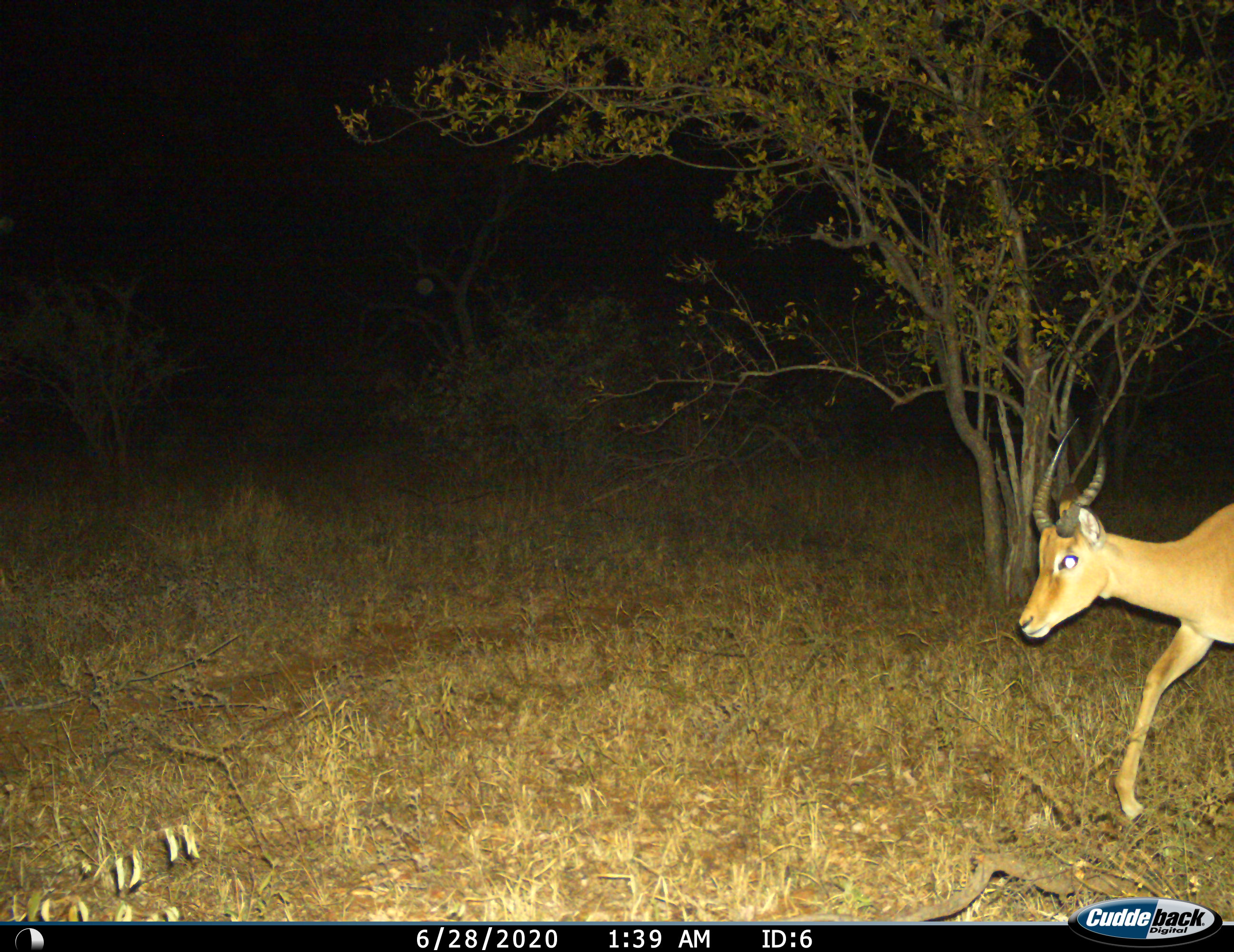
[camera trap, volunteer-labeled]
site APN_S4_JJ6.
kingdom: Animalia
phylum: Chordata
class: Mammalia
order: Artiodactyla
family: Bovidae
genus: Aepyceros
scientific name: Aepyceros melampus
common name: impala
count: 1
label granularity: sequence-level